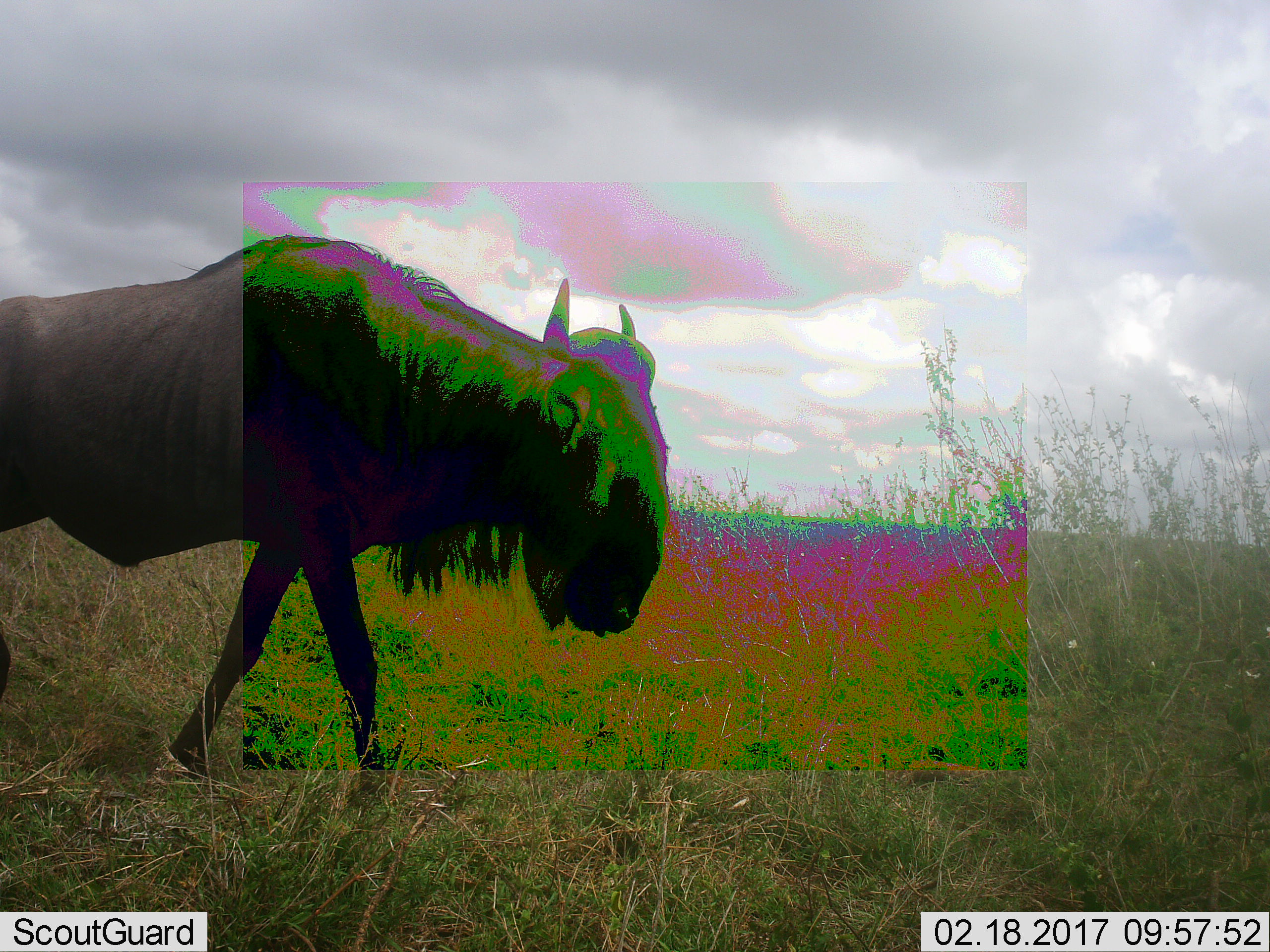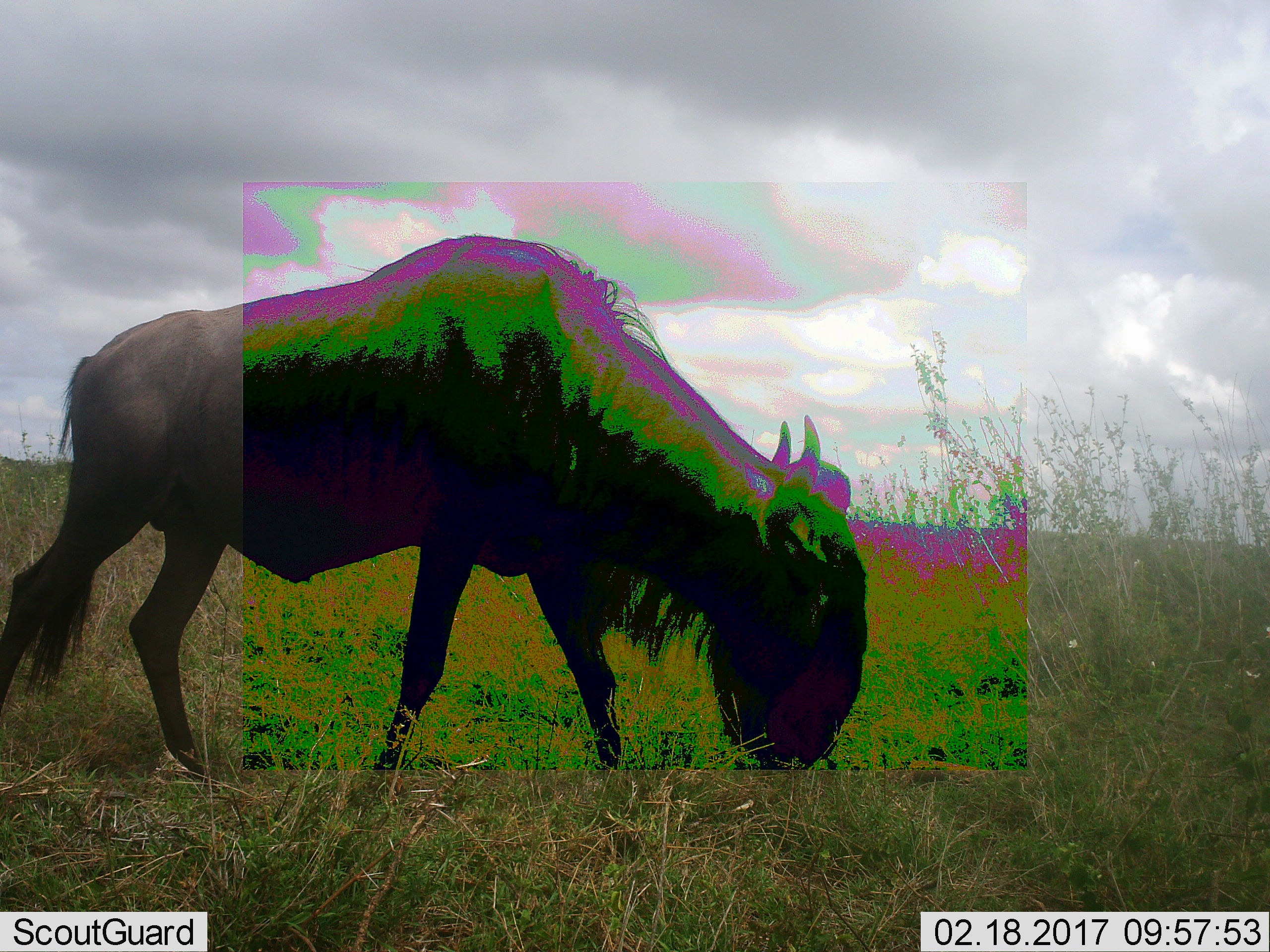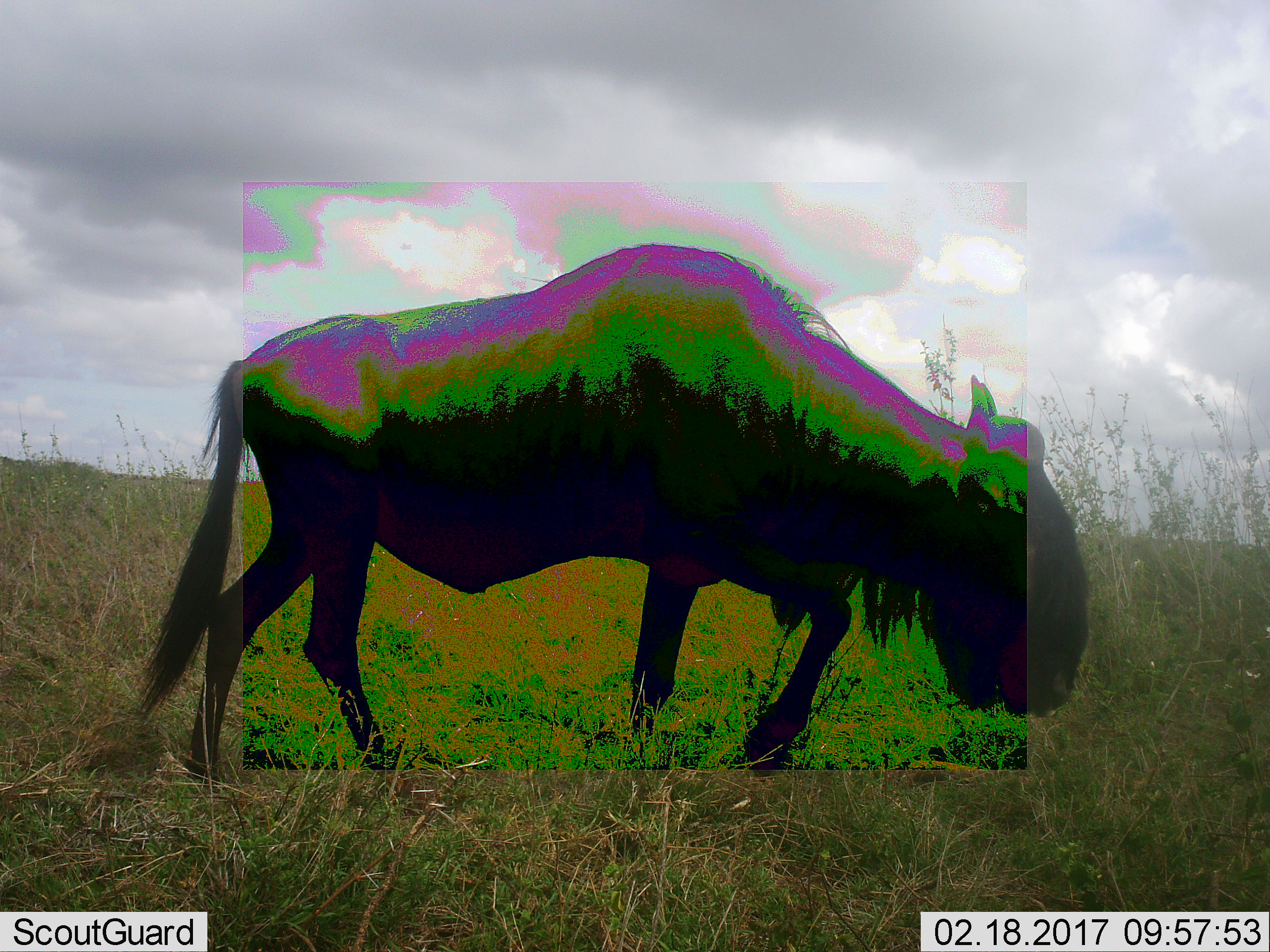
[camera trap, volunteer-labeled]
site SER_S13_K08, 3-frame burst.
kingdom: Animalia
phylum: Chordata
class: Mammalia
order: Artiodactyla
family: Bovidae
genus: Connochaetes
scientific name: Connochaetes taurinus taurinus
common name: blue wildebeest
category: wildebeestblue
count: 1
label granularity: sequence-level